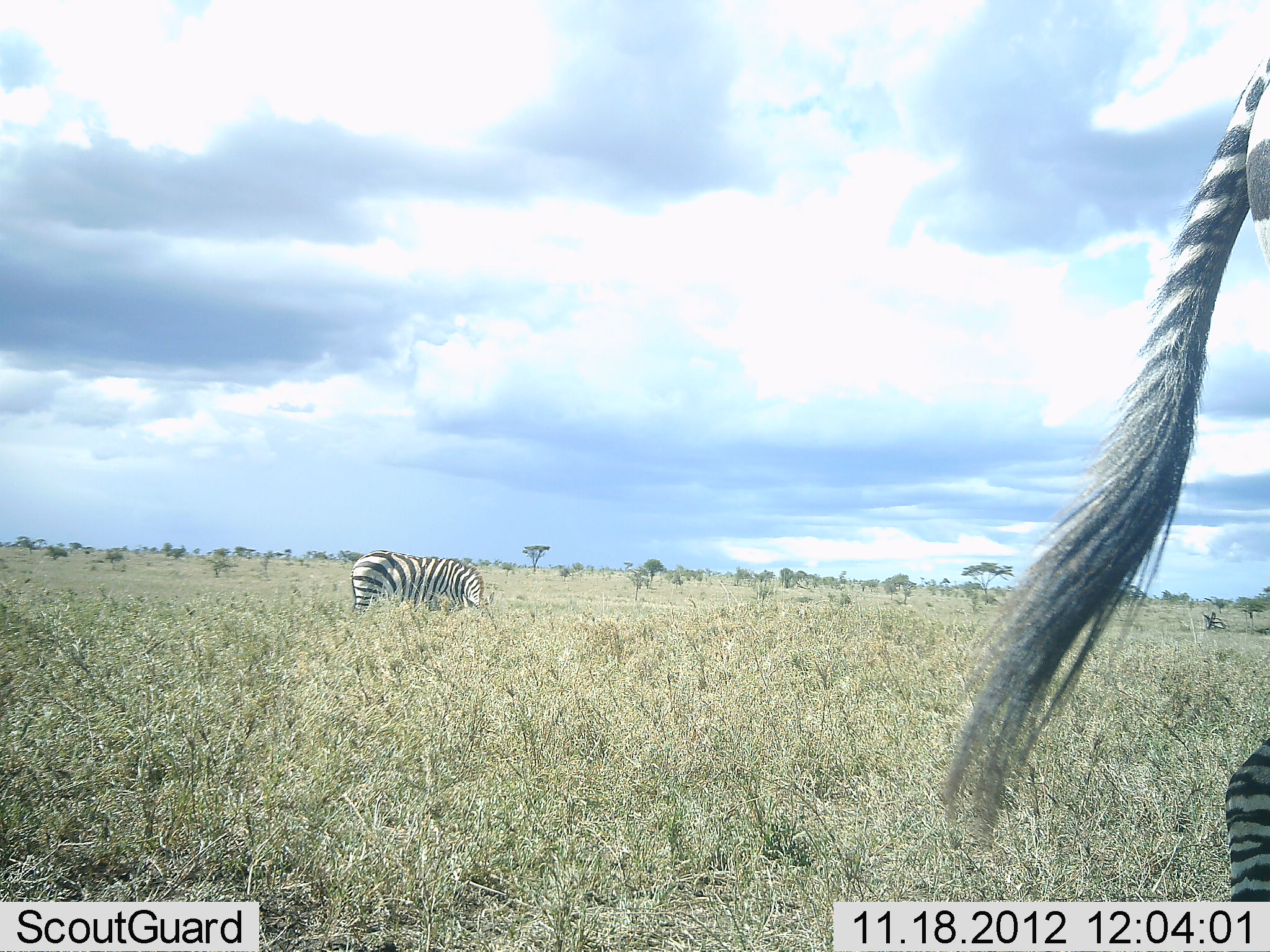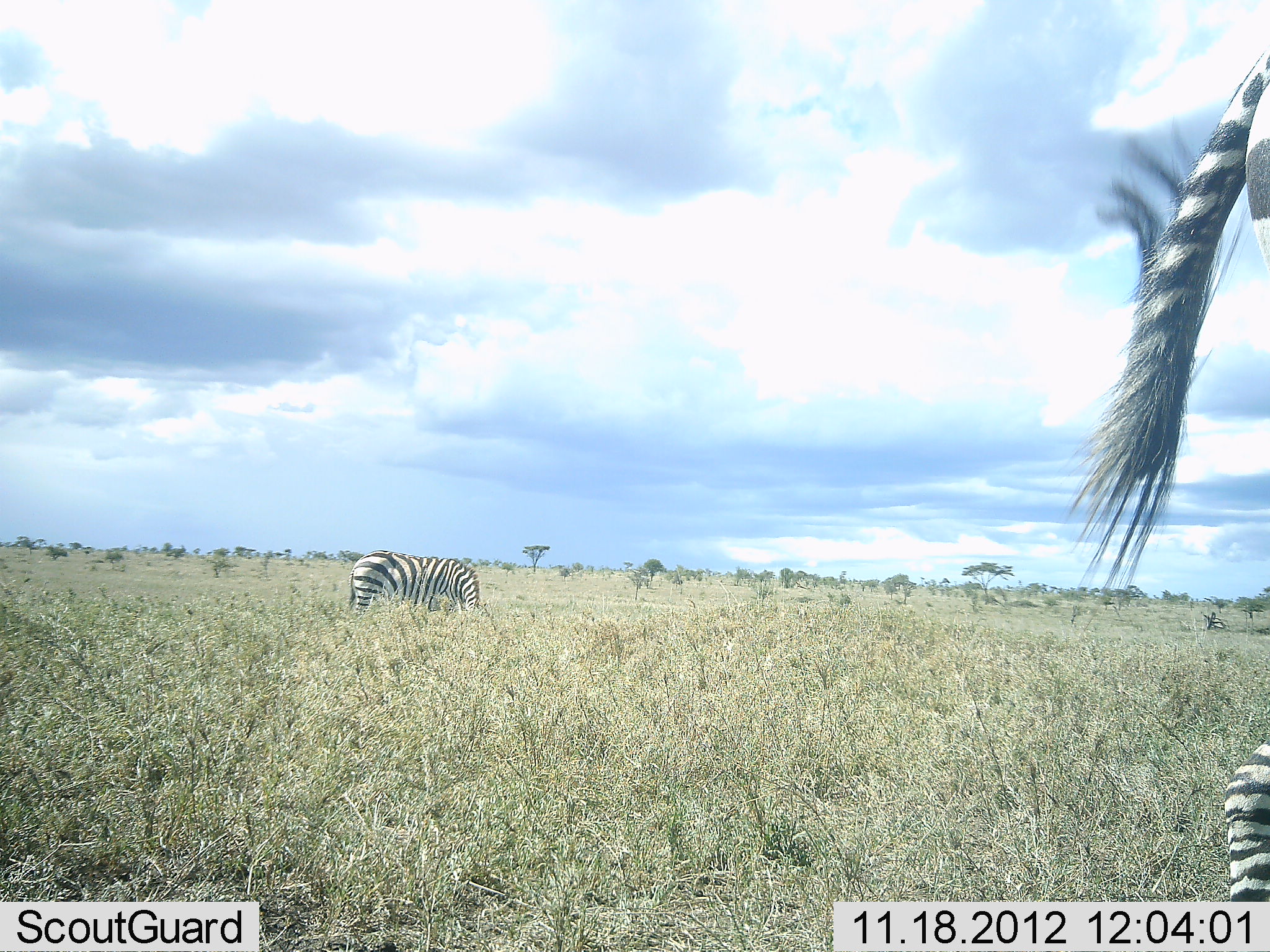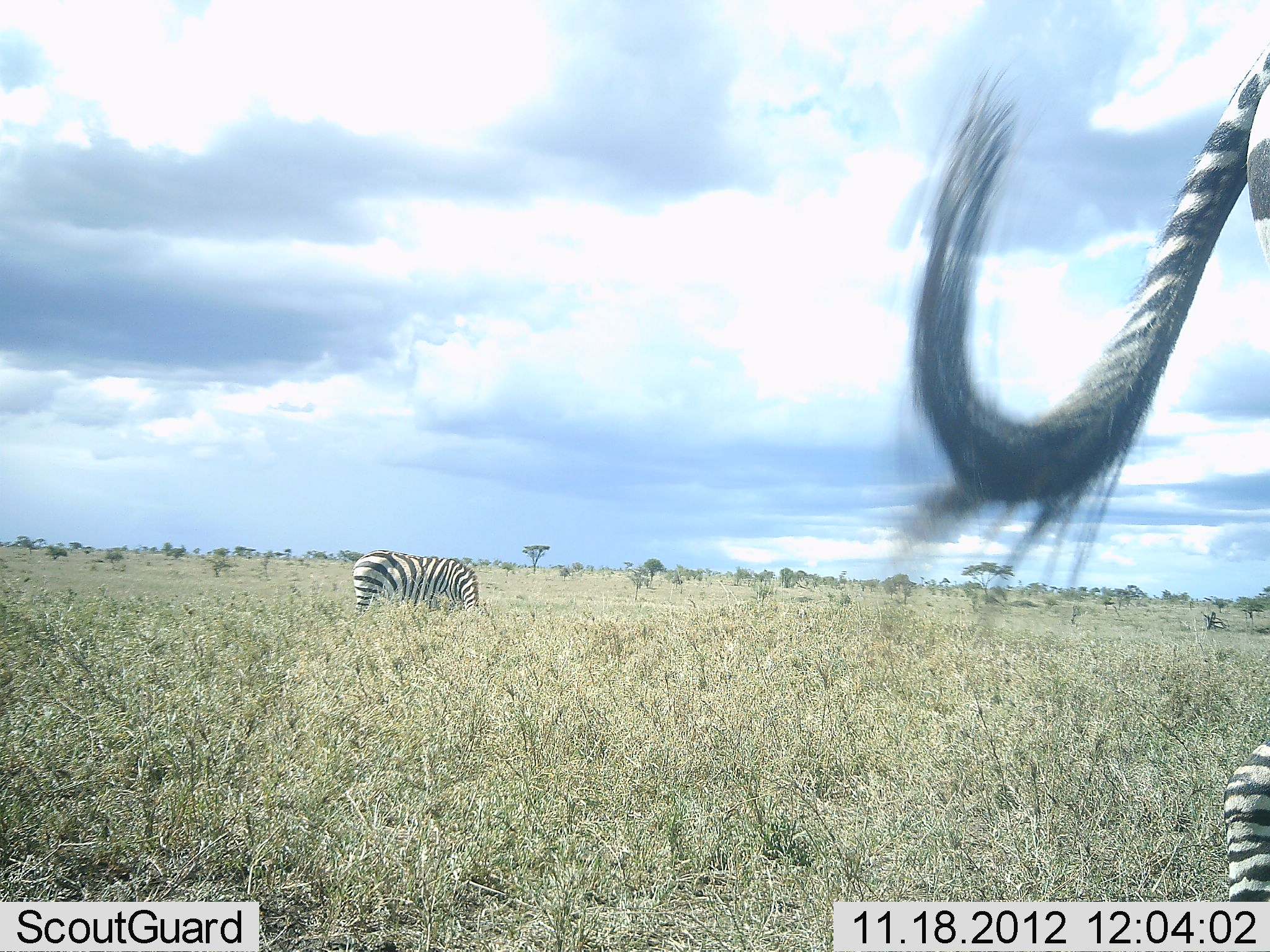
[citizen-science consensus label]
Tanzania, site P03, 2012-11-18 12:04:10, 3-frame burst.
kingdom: Animalia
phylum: Chordata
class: Mammalia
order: Perissodactyla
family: Equidae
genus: Equus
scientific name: Equus quagga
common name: plains zebra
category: zebra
Zebra (plains zebra) (Equus quagga), count 2. Behavior (volunteer vote fractions): standing 60%, resting 0%, moving 0%, interacting 0%. Young present (vote fraction): 0%. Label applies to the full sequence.